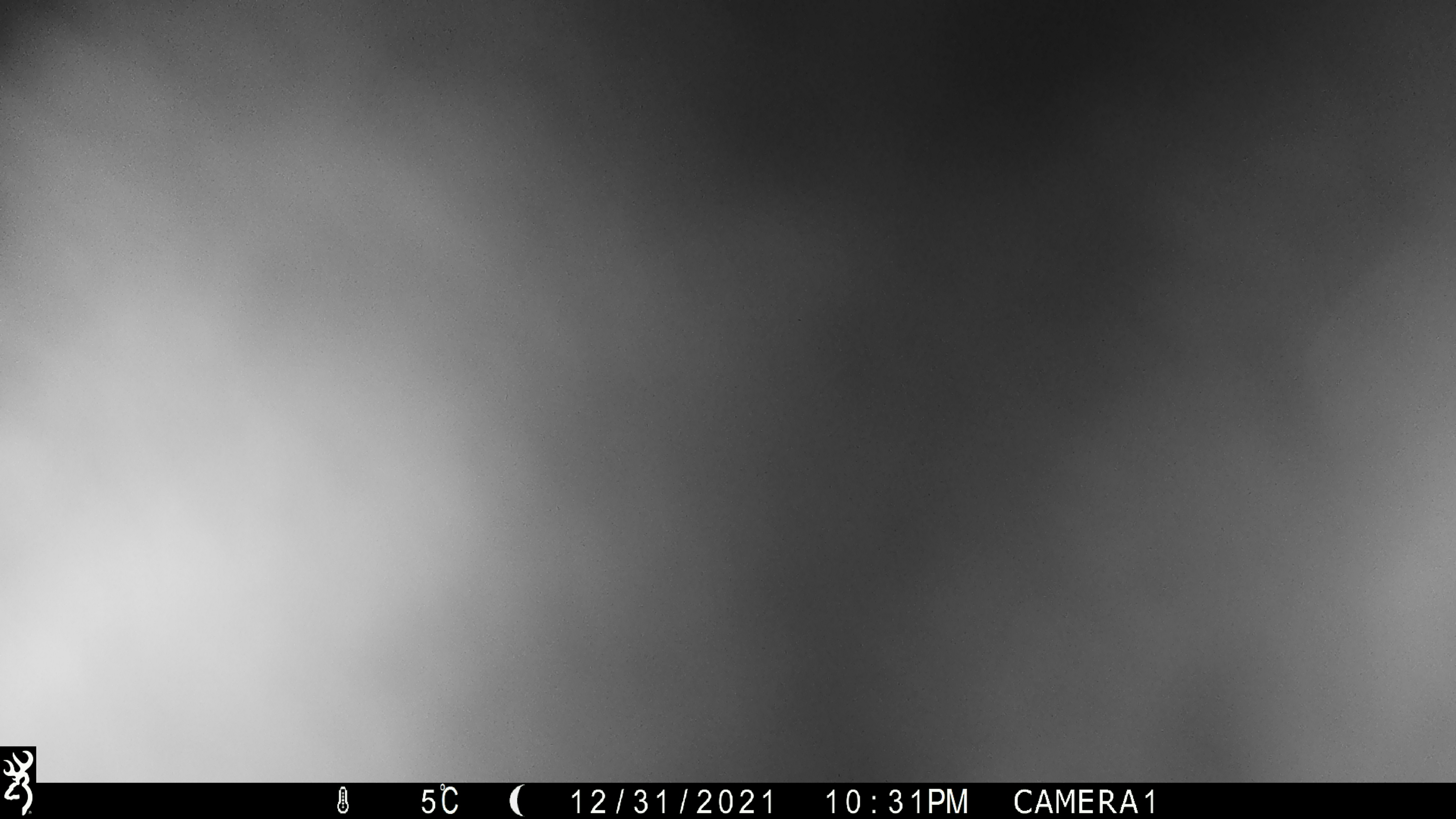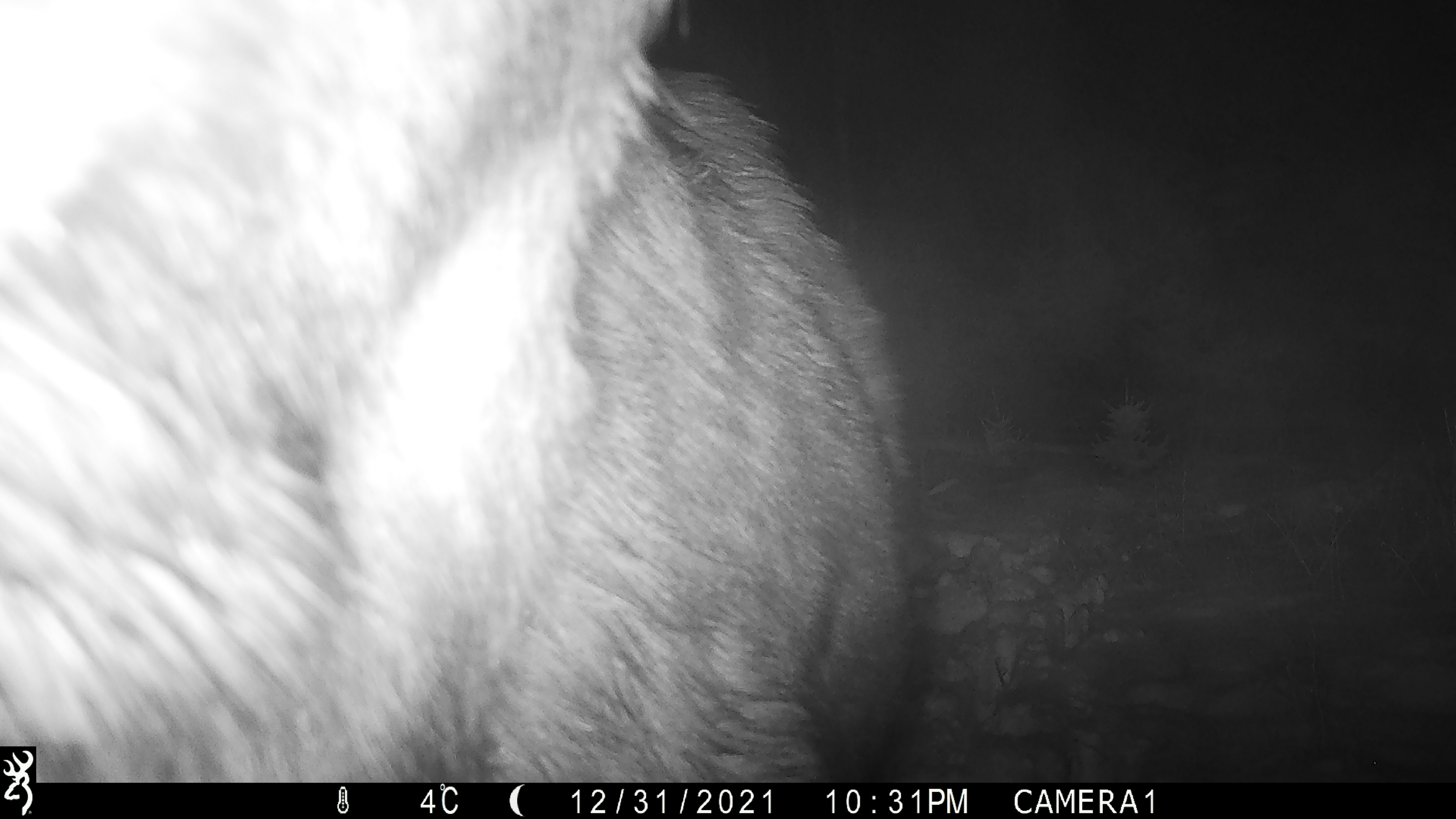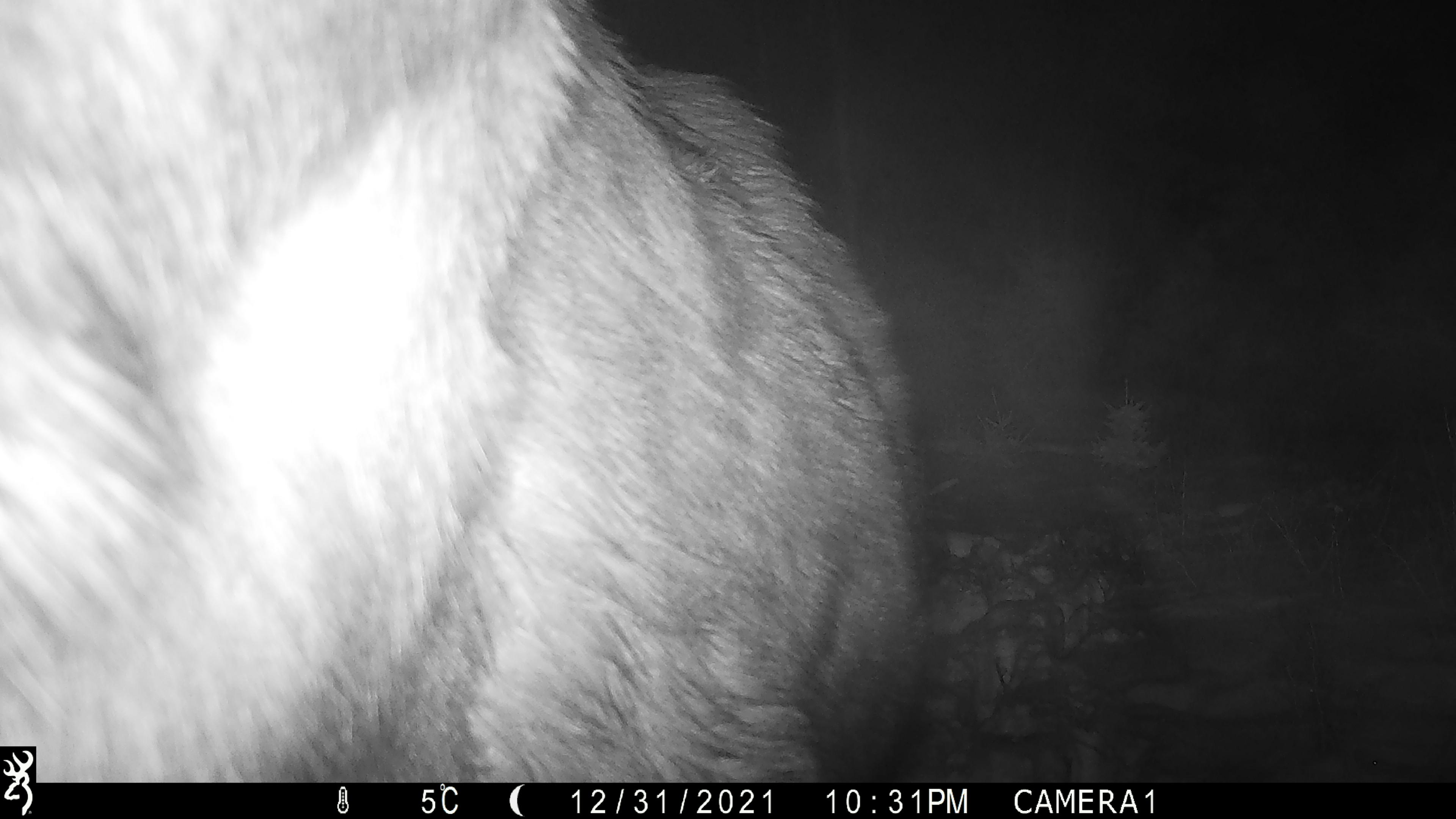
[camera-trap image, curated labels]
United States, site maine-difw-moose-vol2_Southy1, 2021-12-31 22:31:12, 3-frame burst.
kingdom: Animalia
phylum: Chordata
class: Mammalia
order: Artiodactyla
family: Cervidae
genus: Alces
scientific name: Alces alces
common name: moose